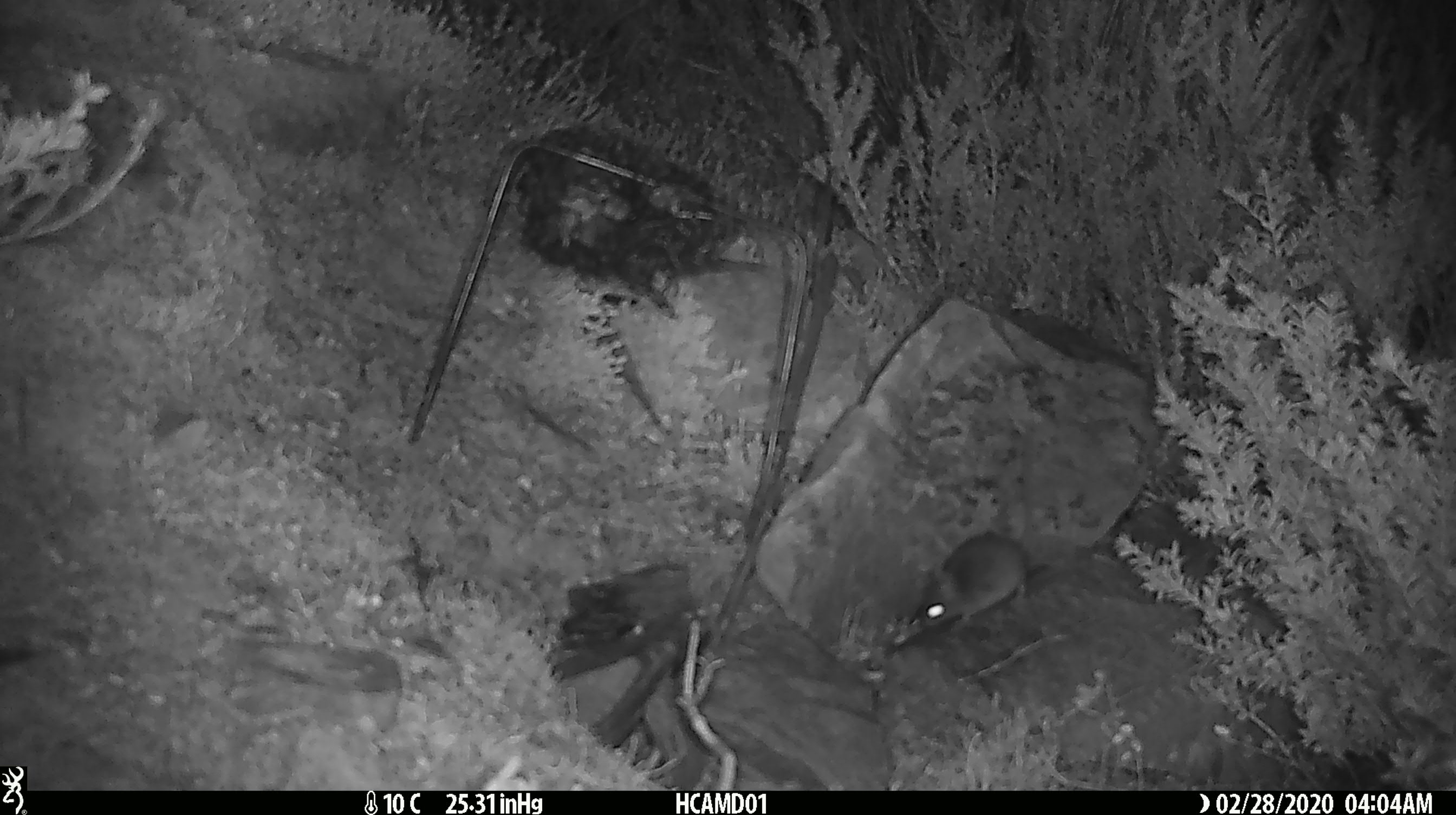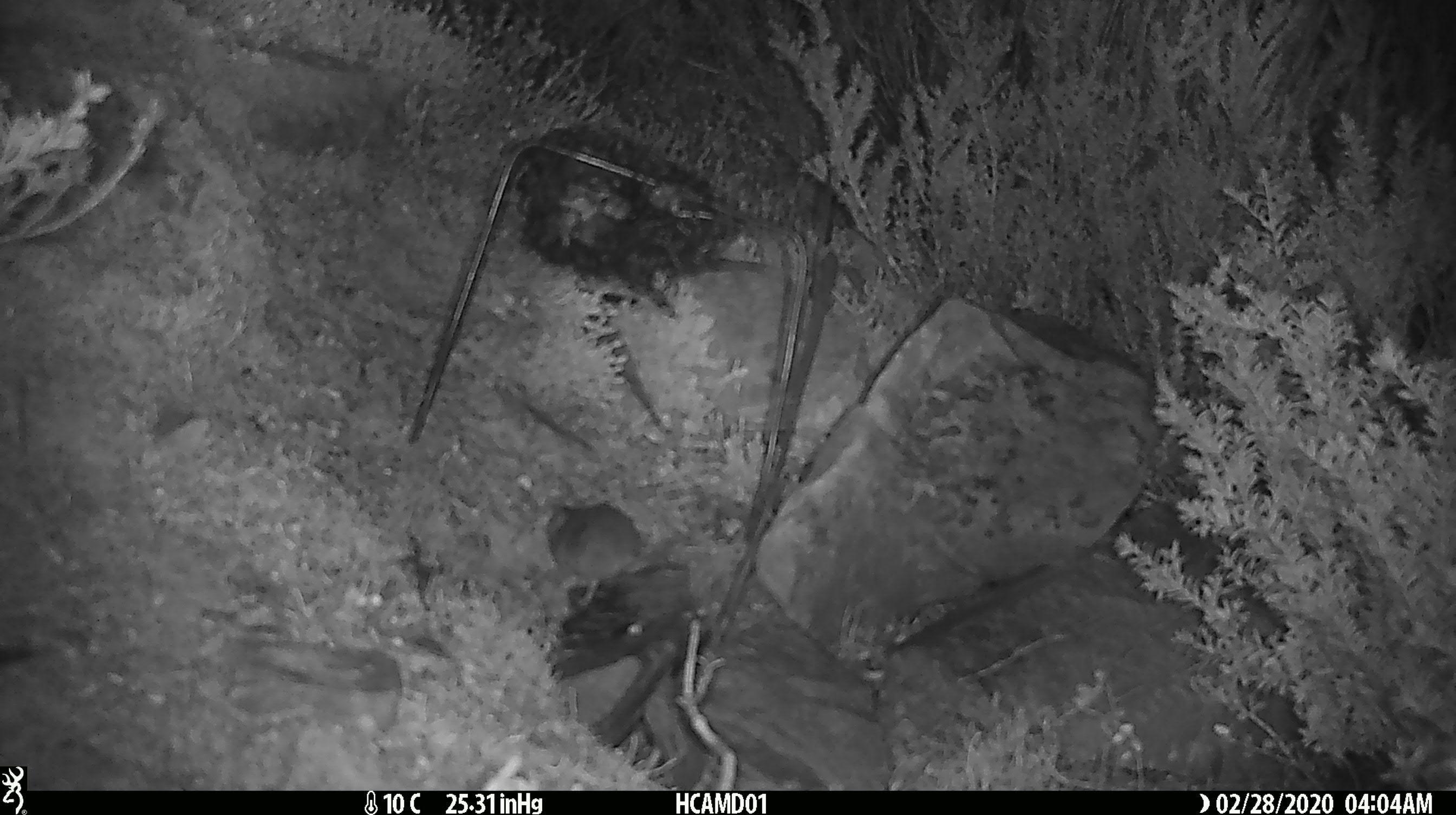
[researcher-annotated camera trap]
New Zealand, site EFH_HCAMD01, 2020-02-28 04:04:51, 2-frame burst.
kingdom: Animalia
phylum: Chordata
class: Mammalia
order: Rodentia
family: Muridae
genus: Mus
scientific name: Mus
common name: mouse